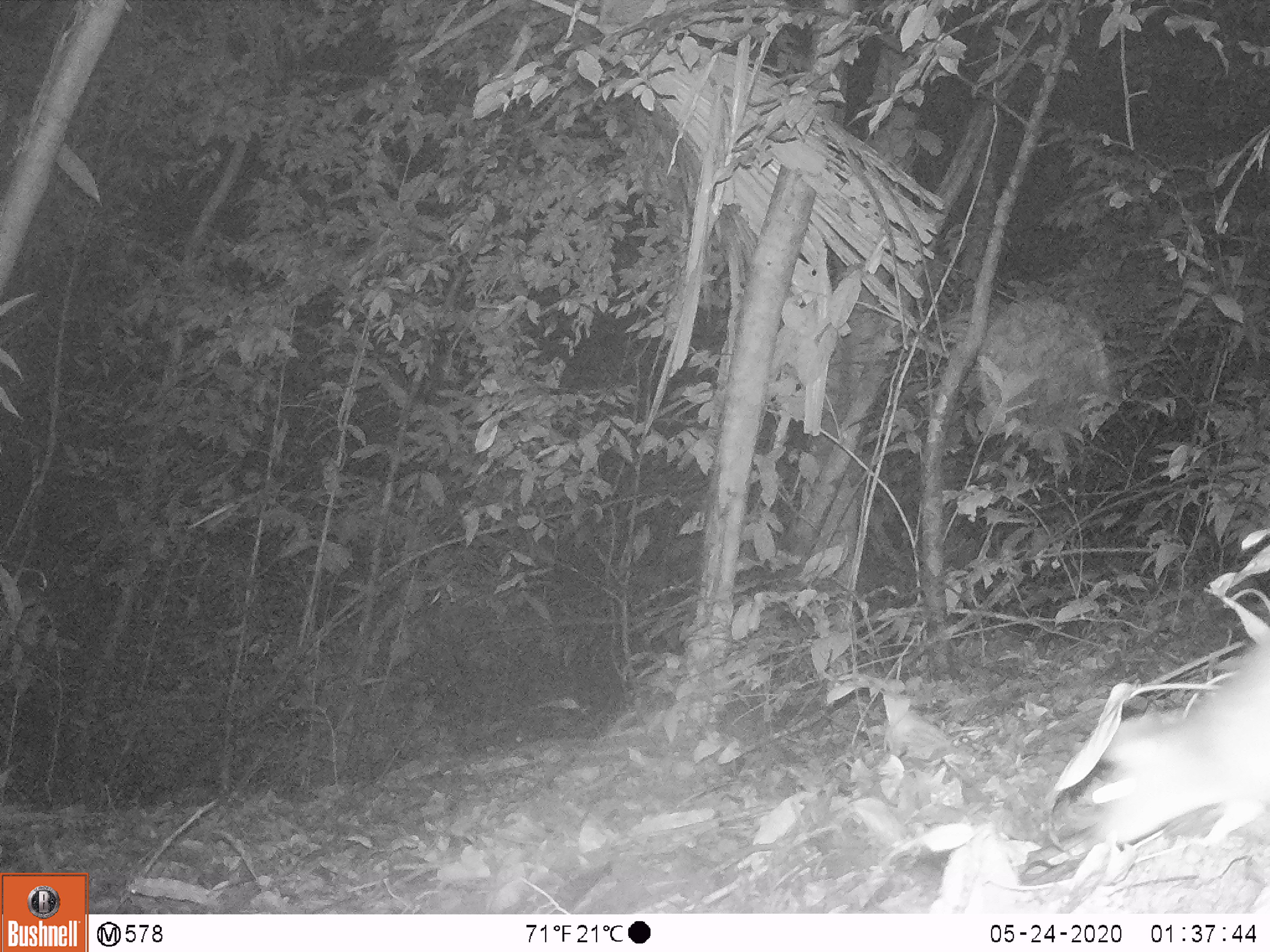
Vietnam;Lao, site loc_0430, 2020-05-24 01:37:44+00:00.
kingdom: Animalia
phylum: Chordata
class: Mammalia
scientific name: Mammalia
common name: mammal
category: unidentified small mammal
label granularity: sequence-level